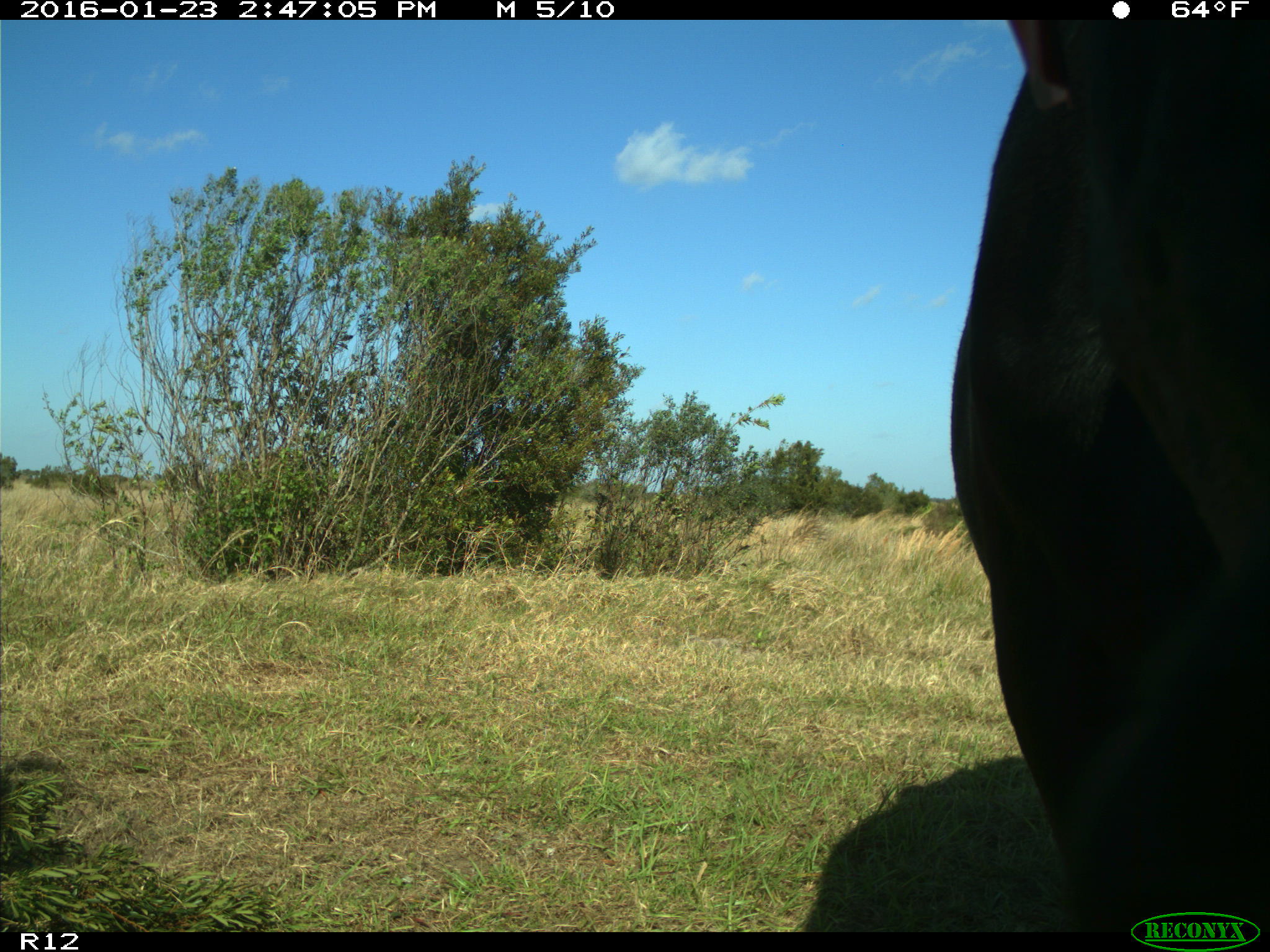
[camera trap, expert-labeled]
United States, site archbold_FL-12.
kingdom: Animalia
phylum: Chordata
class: Mammalia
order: Artiodactyla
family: Bovidae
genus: Bos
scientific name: Bos taurus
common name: domestic cow